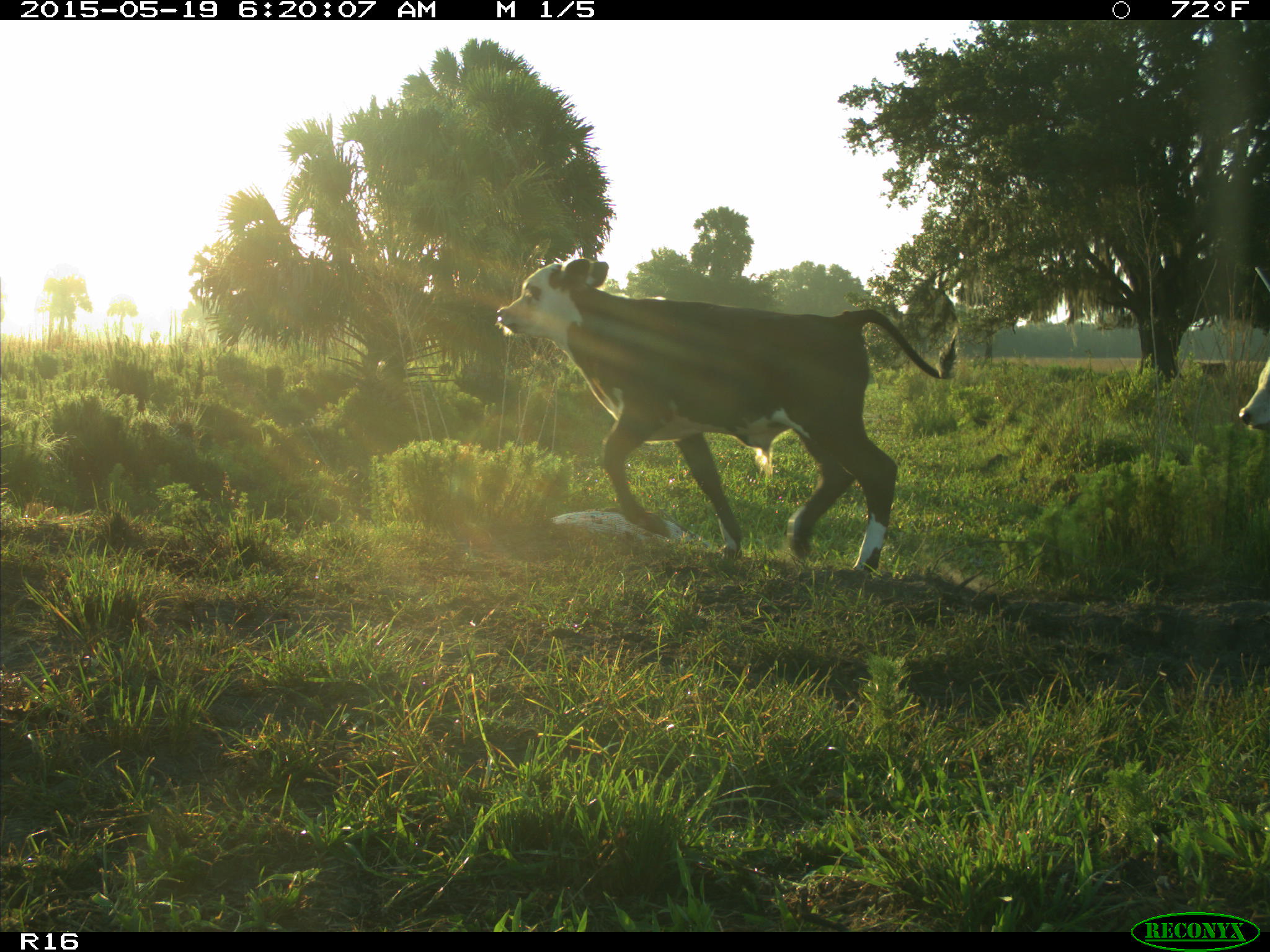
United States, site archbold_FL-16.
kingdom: Animalia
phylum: Chordata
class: Mammalia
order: Artiodactyla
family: Bovidae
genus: Bos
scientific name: Bos taurus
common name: domestic cow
Bos taurus (domestic cow).